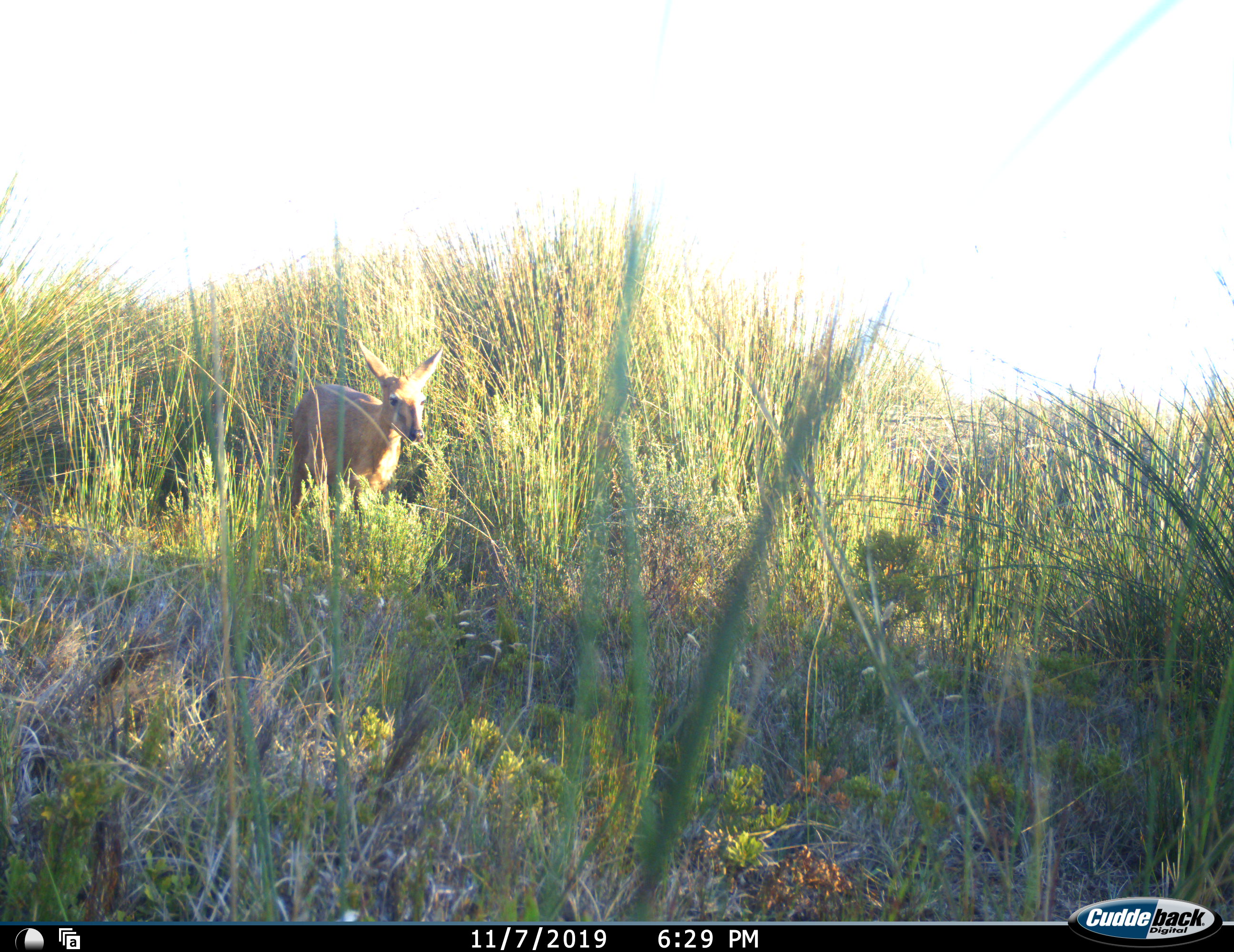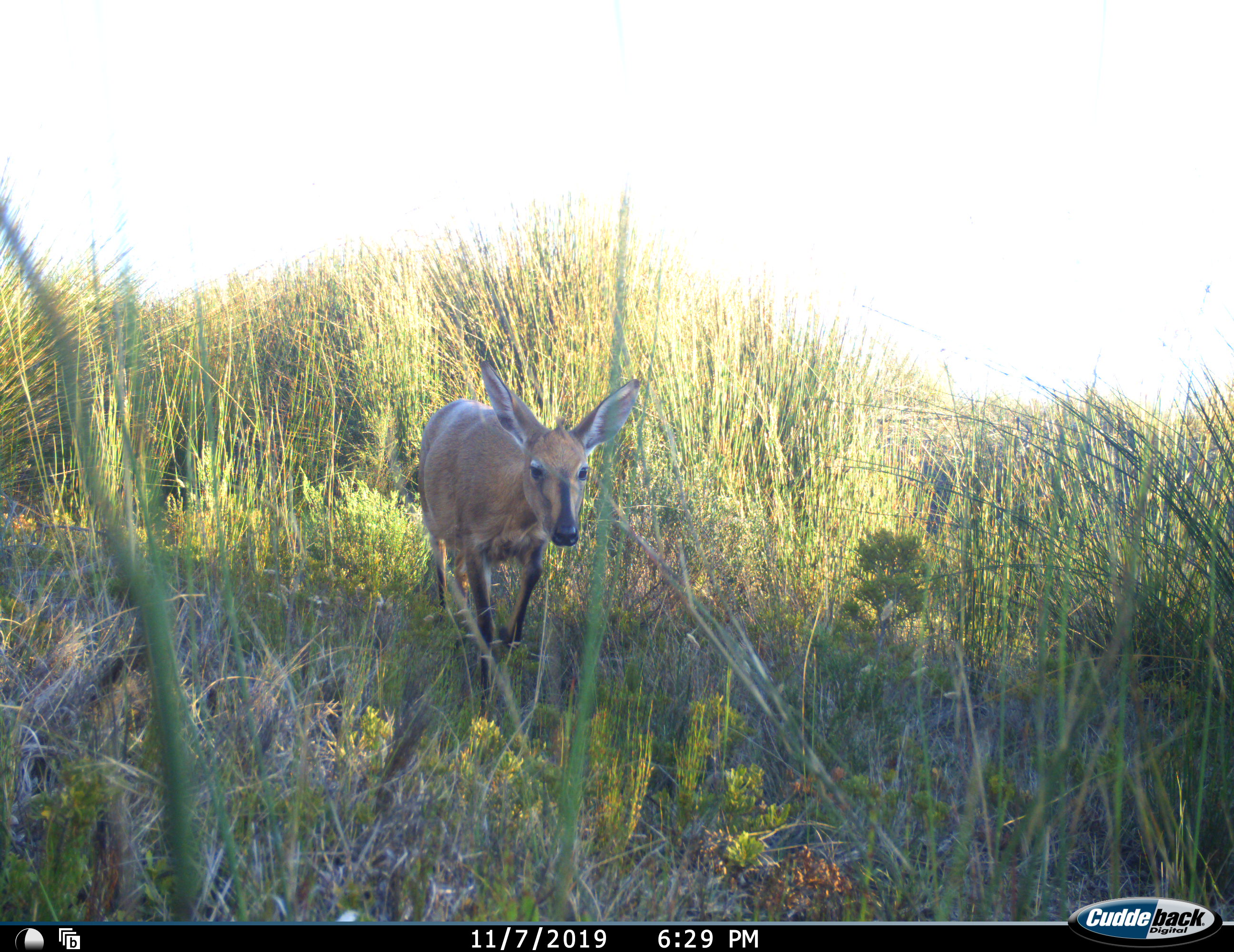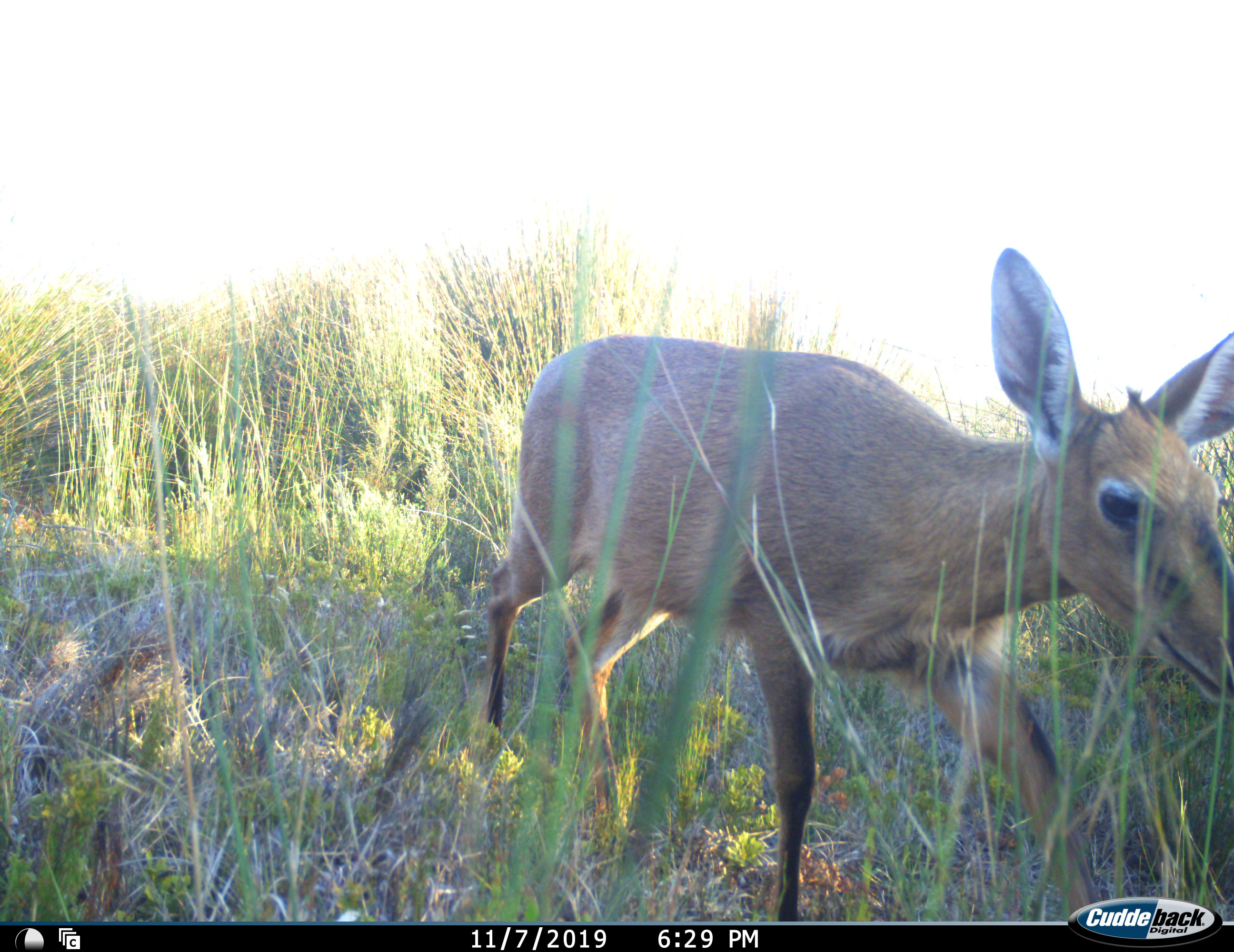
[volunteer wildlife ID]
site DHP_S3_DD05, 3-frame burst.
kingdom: Animalia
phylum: Chordata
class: Mammalia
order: Artiodactyla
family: Bovidae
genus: Sylvicapra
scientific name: Sylvicapra grimmia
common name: common duiker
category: duikercommongrey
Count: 1.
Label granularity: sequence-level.